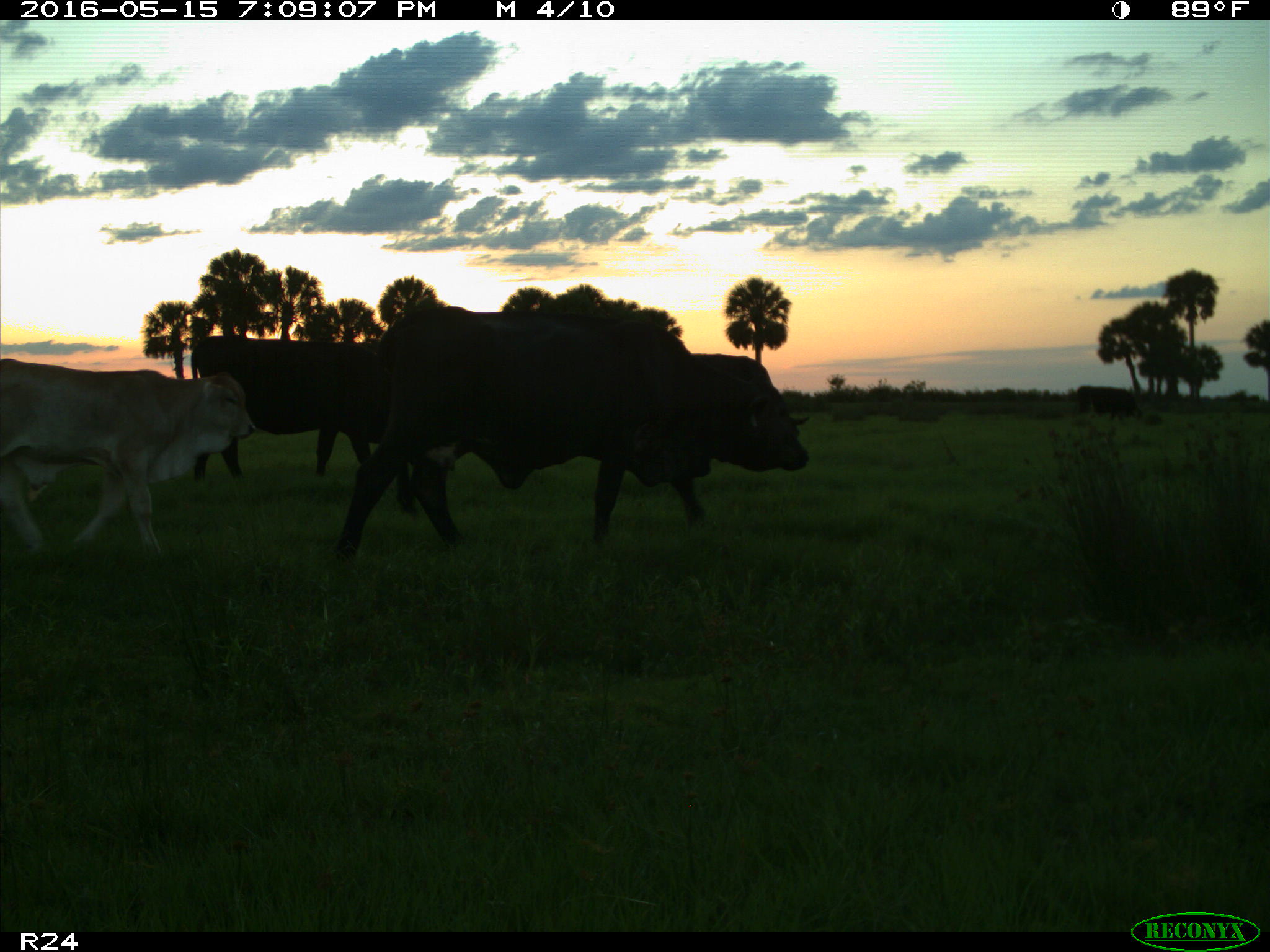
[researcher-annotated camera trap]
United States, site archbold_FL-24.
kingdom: Animalia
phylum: Chordata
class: Mammalia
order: Artiodactyla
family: Bovidae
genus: Bos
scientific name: Bos taurus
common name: domestic cow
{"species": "Bos taurus (domestic cow)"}